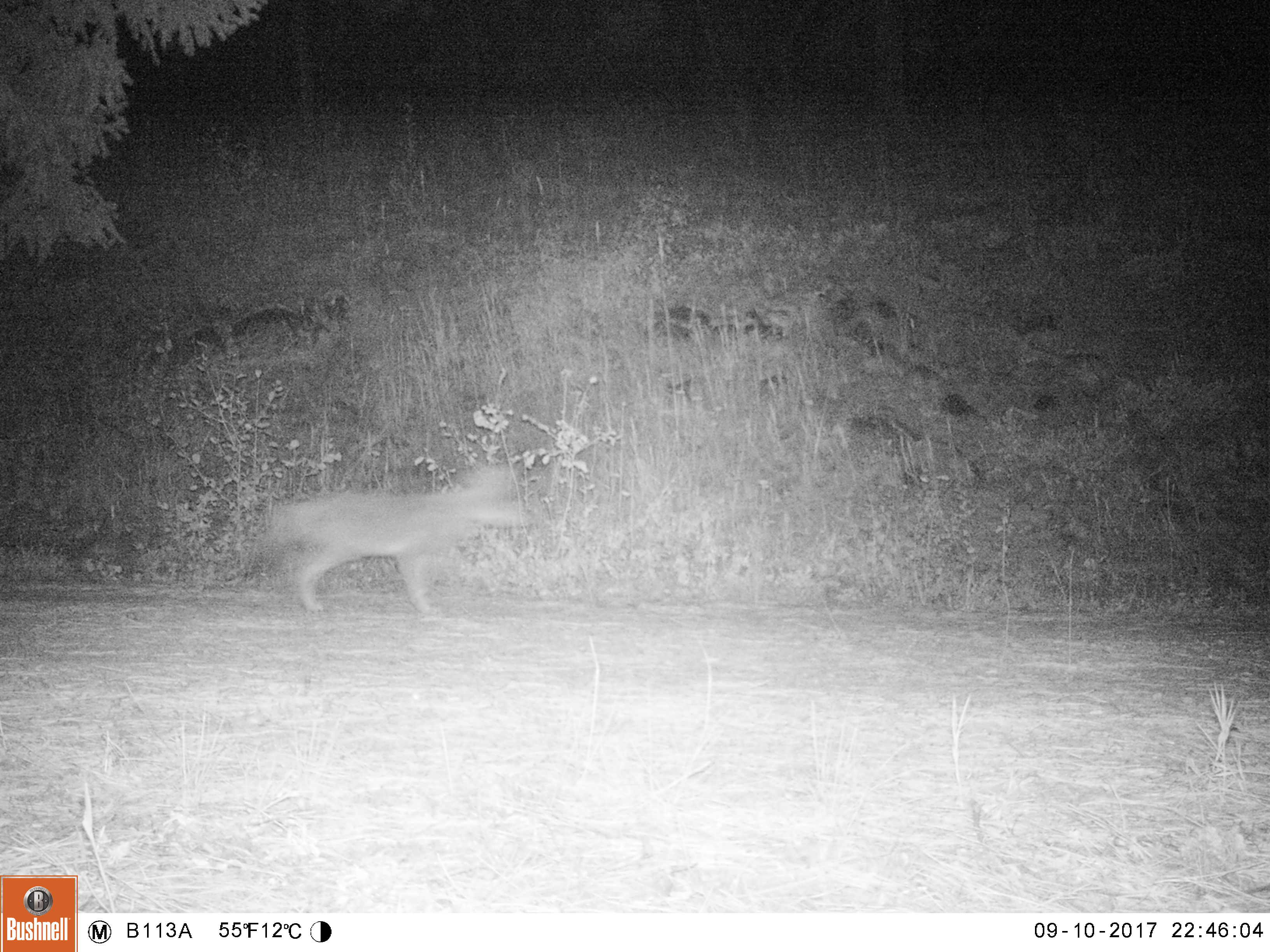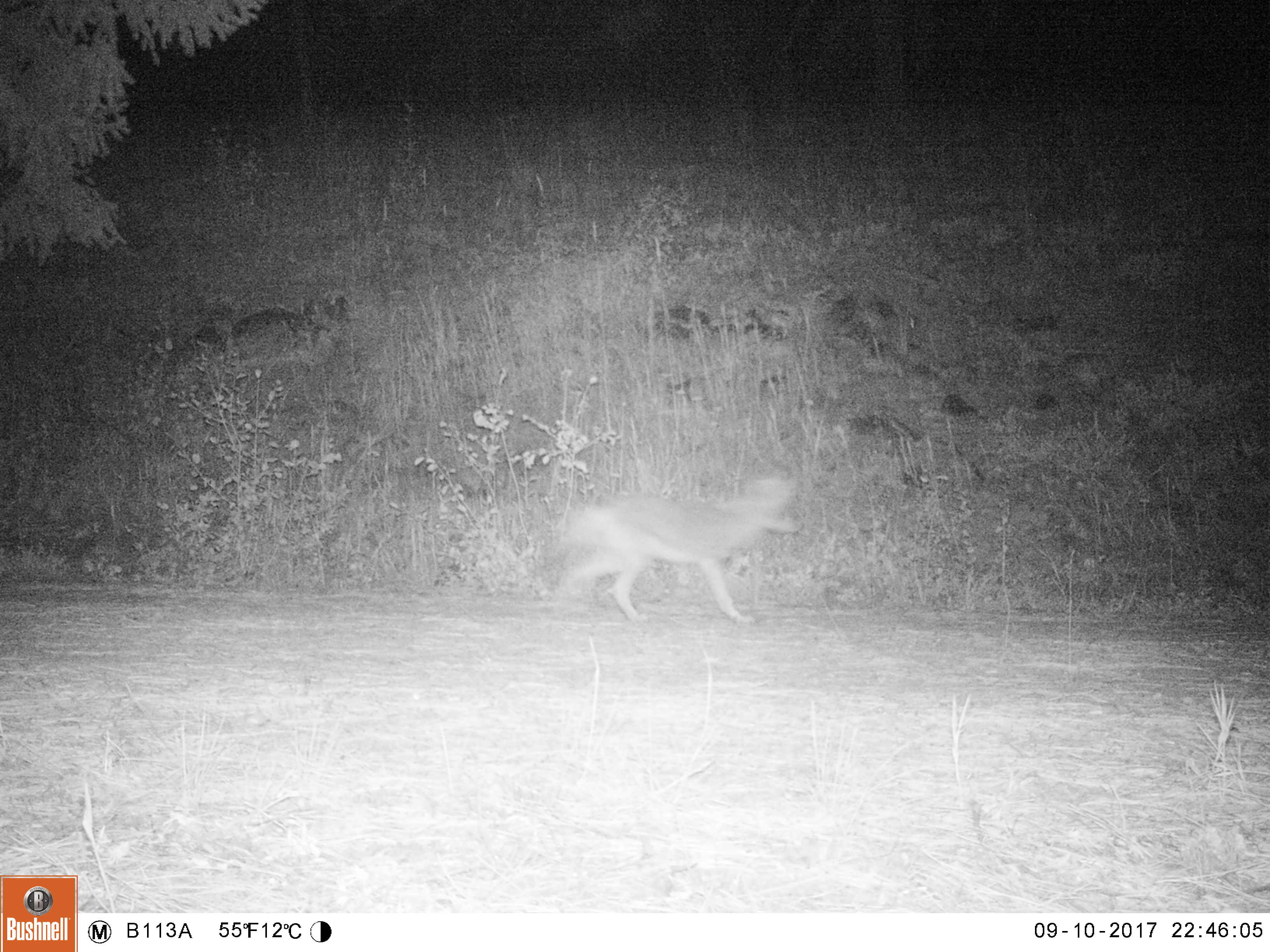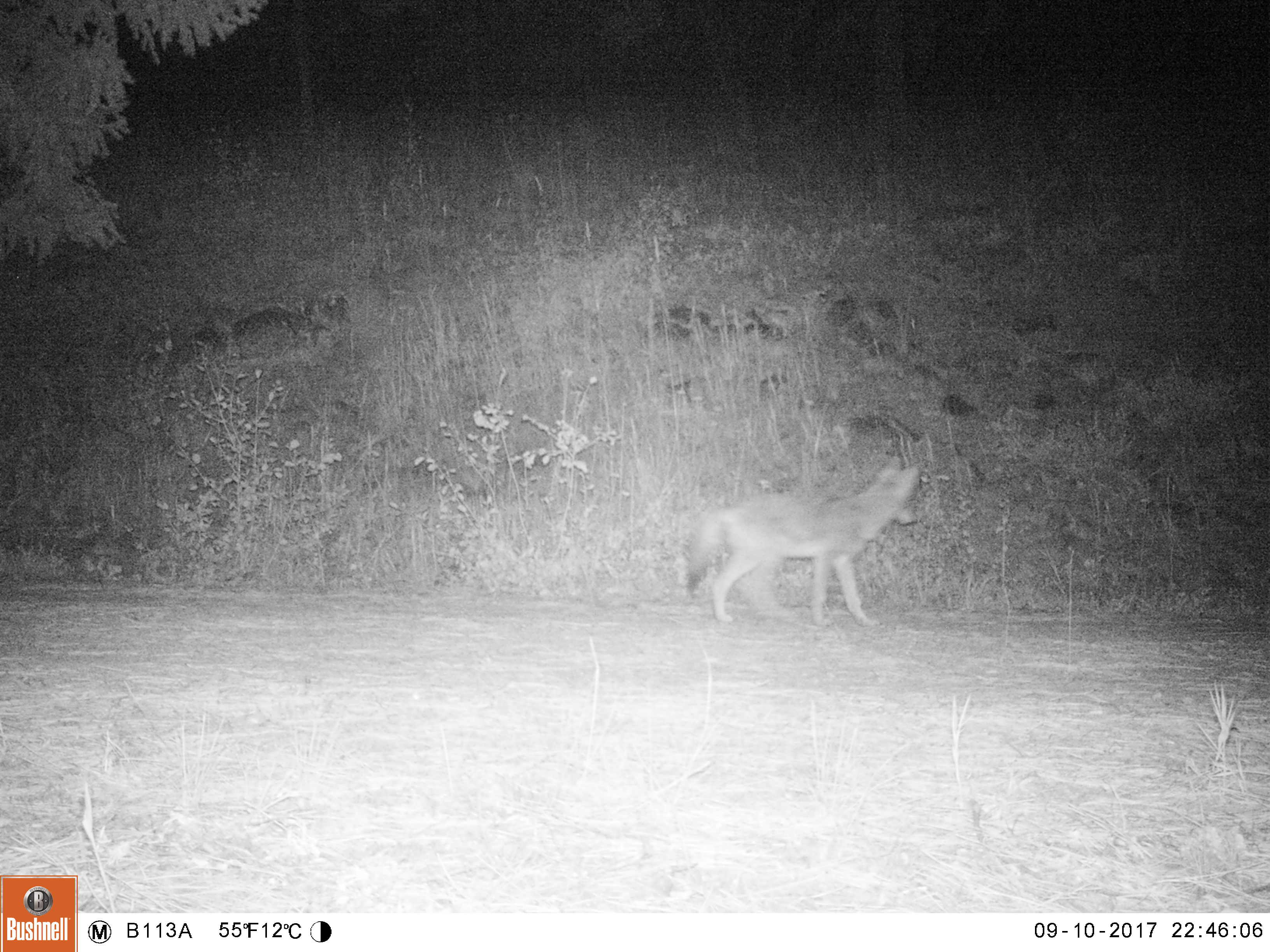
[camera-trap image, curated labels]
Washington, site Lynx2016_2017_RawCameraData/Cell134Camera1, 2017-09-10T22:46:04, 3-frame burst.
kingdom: Animalia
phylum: Chordata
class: Mammalia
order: Carnivora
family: Canidae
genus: Canis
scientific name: Canis latrans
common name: coyote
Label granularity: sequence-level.